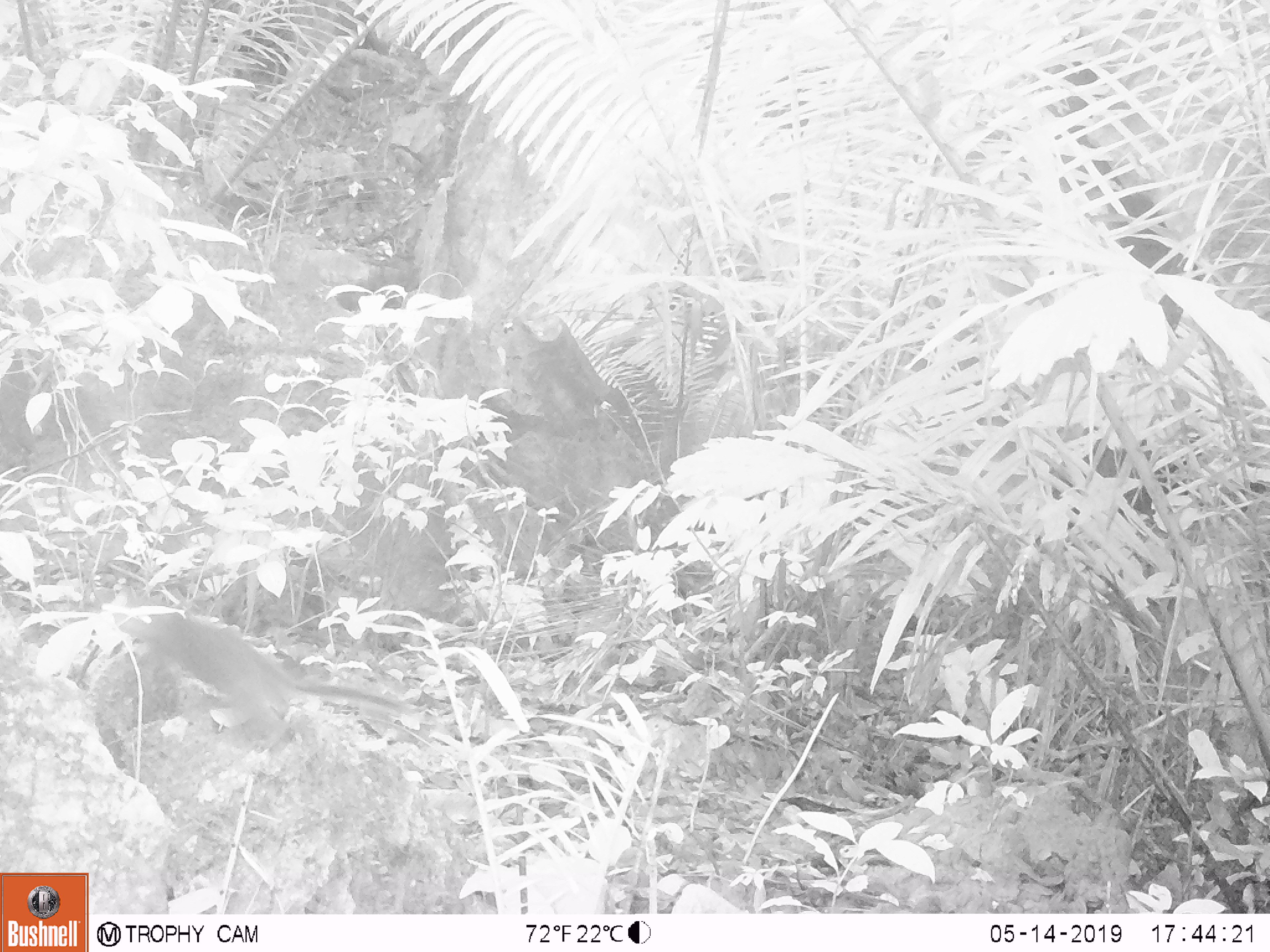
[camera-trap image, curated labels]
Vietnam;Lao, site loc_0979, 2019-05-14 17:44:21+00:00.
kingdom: Animalia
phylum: Chordata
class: Mammalia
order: Scandentia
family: Tupaiidae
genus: Tupaia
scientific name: Tupaia belangeri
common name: northern treeshrew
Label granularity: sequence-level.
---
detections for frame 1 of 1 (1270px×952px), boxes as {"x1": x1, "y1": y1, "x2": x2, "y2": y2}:
northern treeshrew: {"x1": 112, "y1": 596, "x2": 420, "y2": 746}